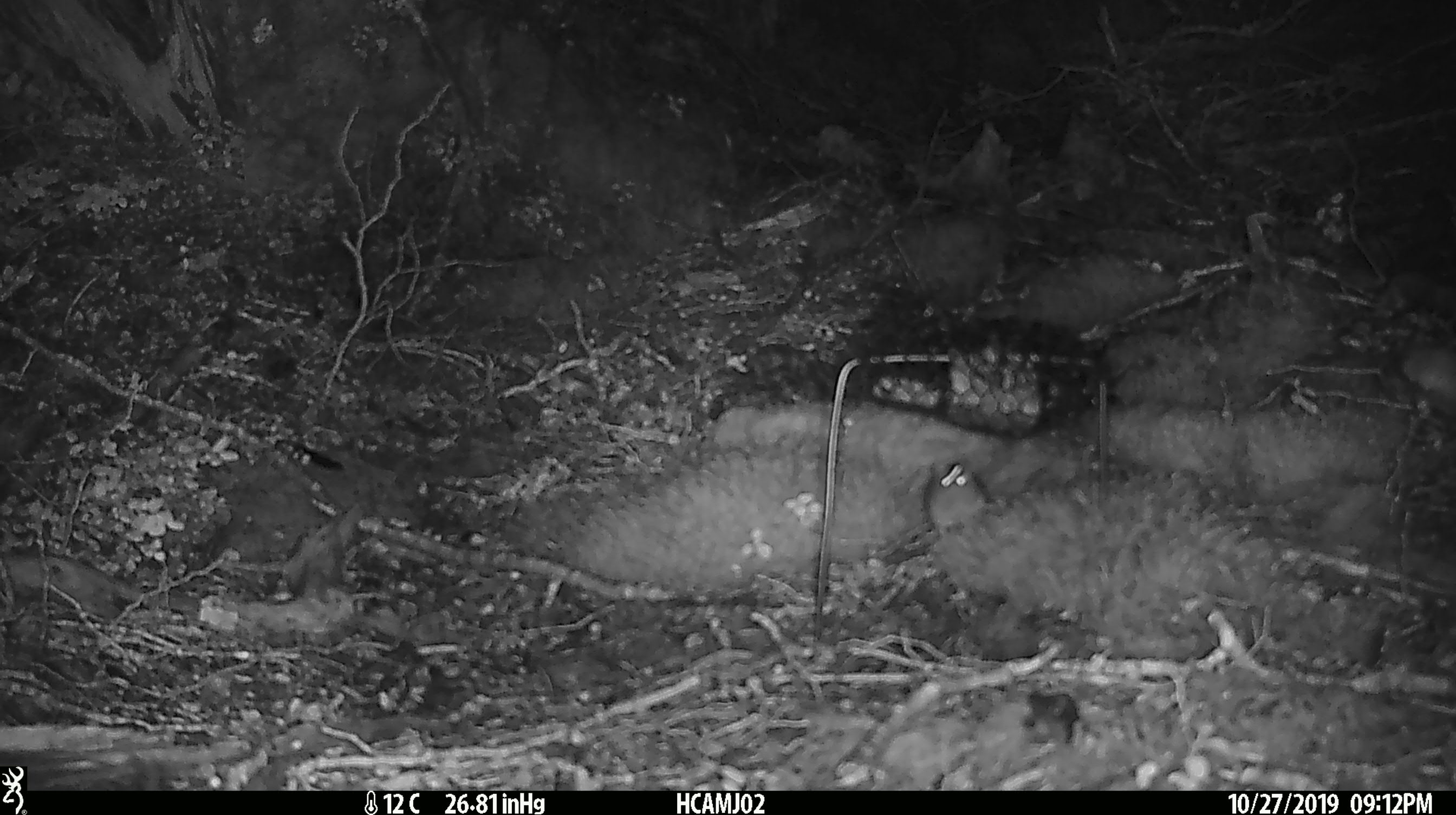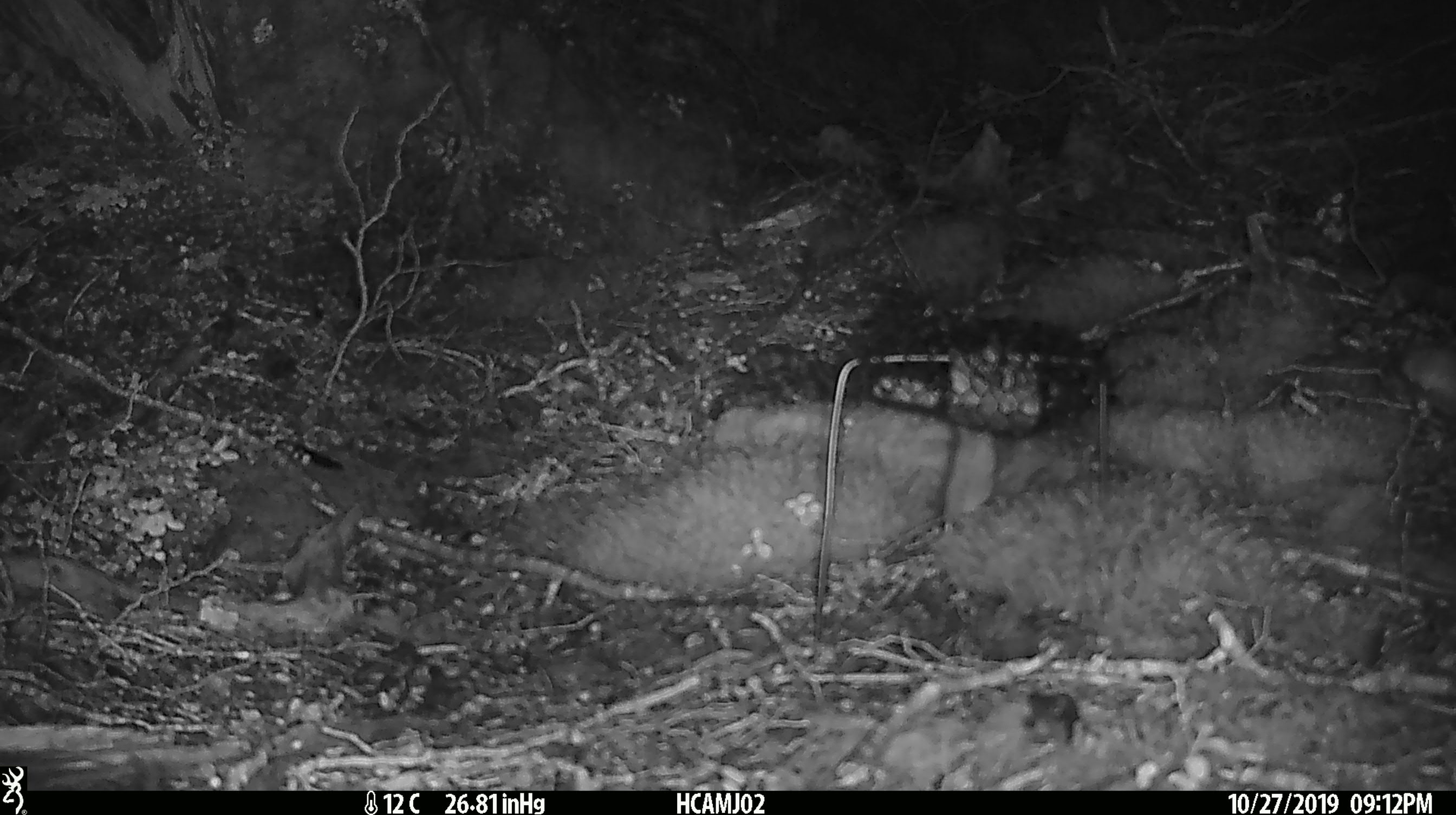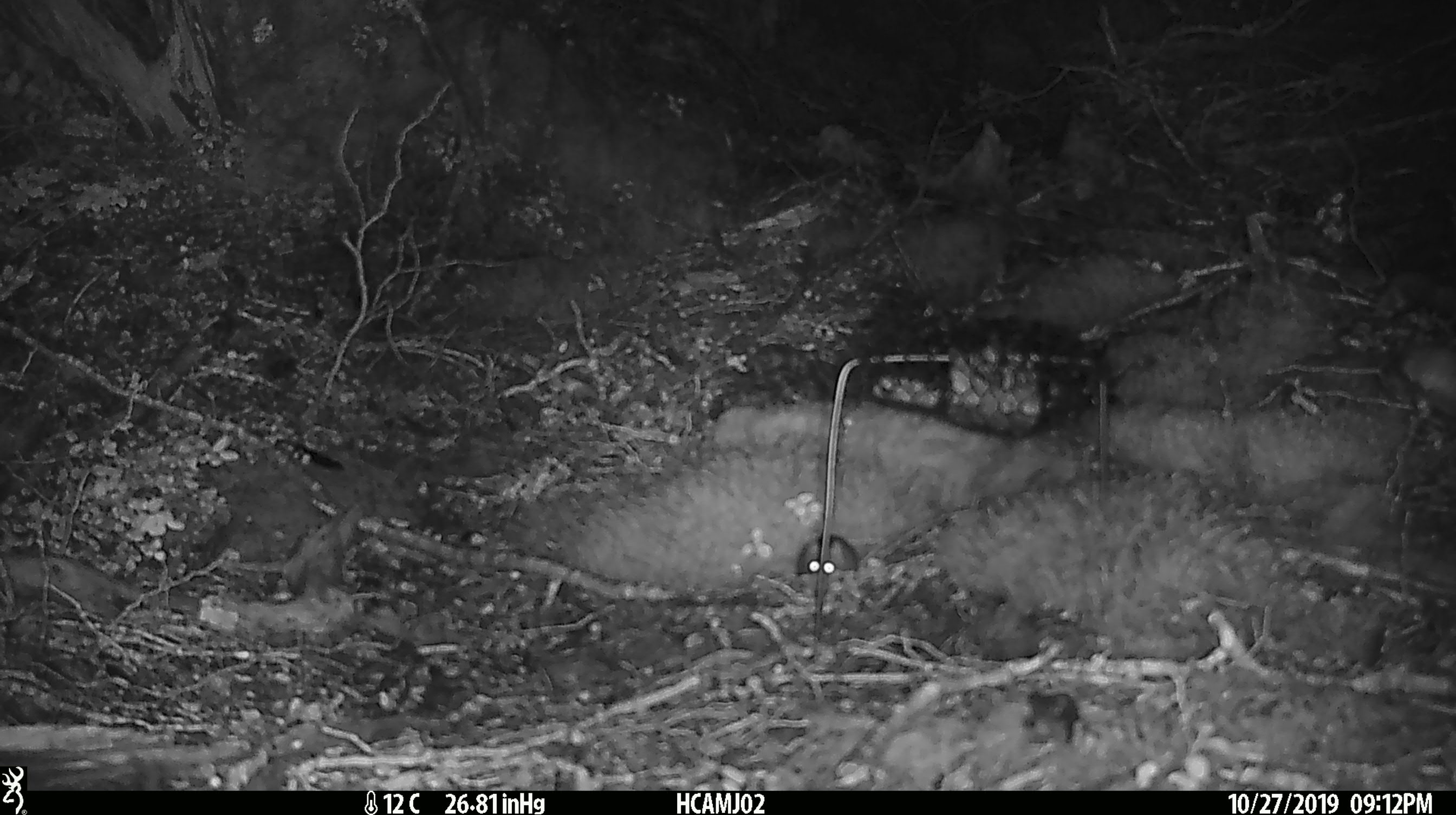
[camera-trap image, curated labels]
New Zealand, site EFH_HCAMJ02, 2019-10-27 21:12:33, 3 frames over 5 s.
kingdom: Animalia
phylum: Chordata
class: Mammalia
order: Rodentia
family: Muridae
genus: Mus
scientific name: Mus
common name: mouse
Mouse (Mus).